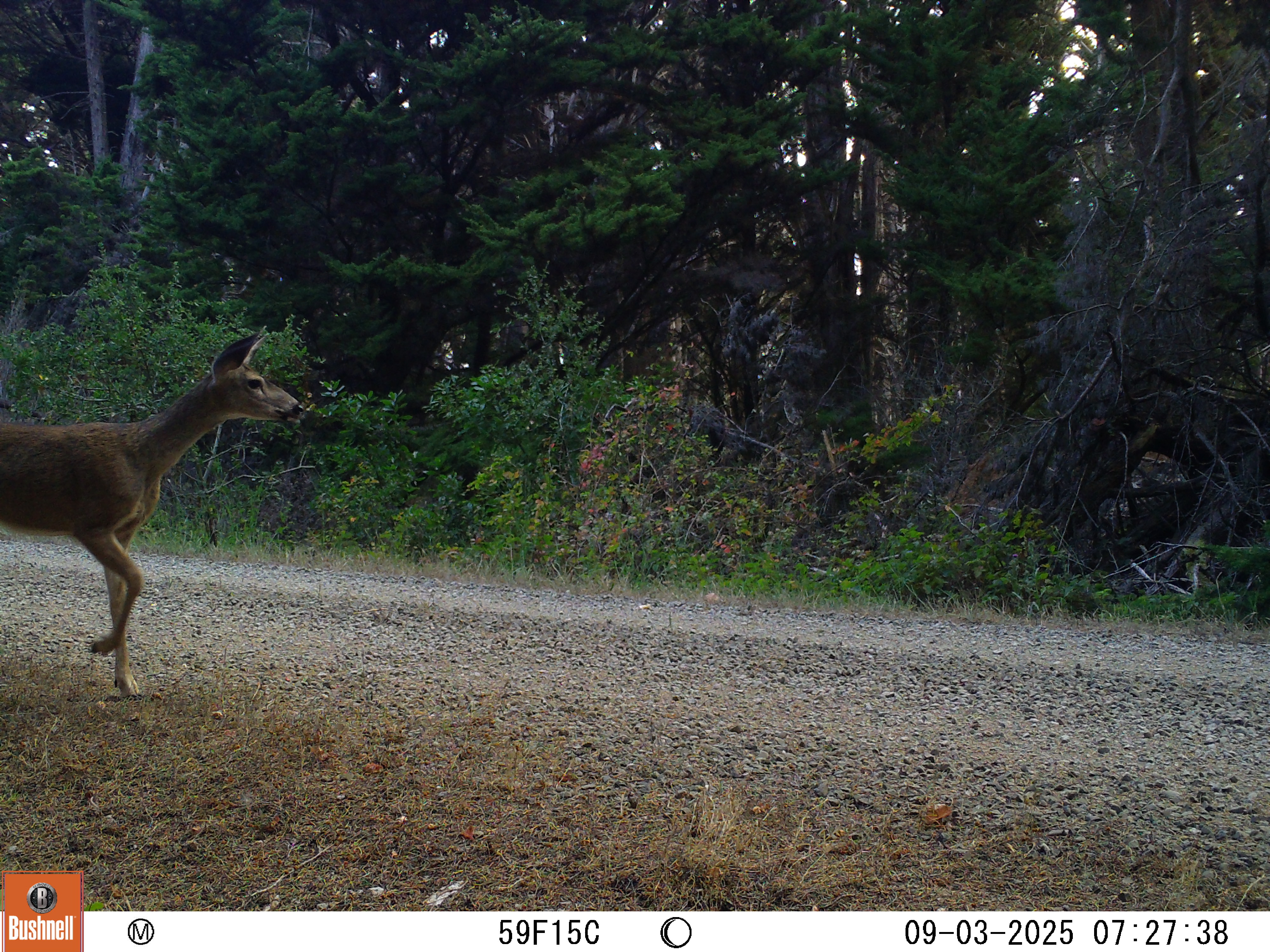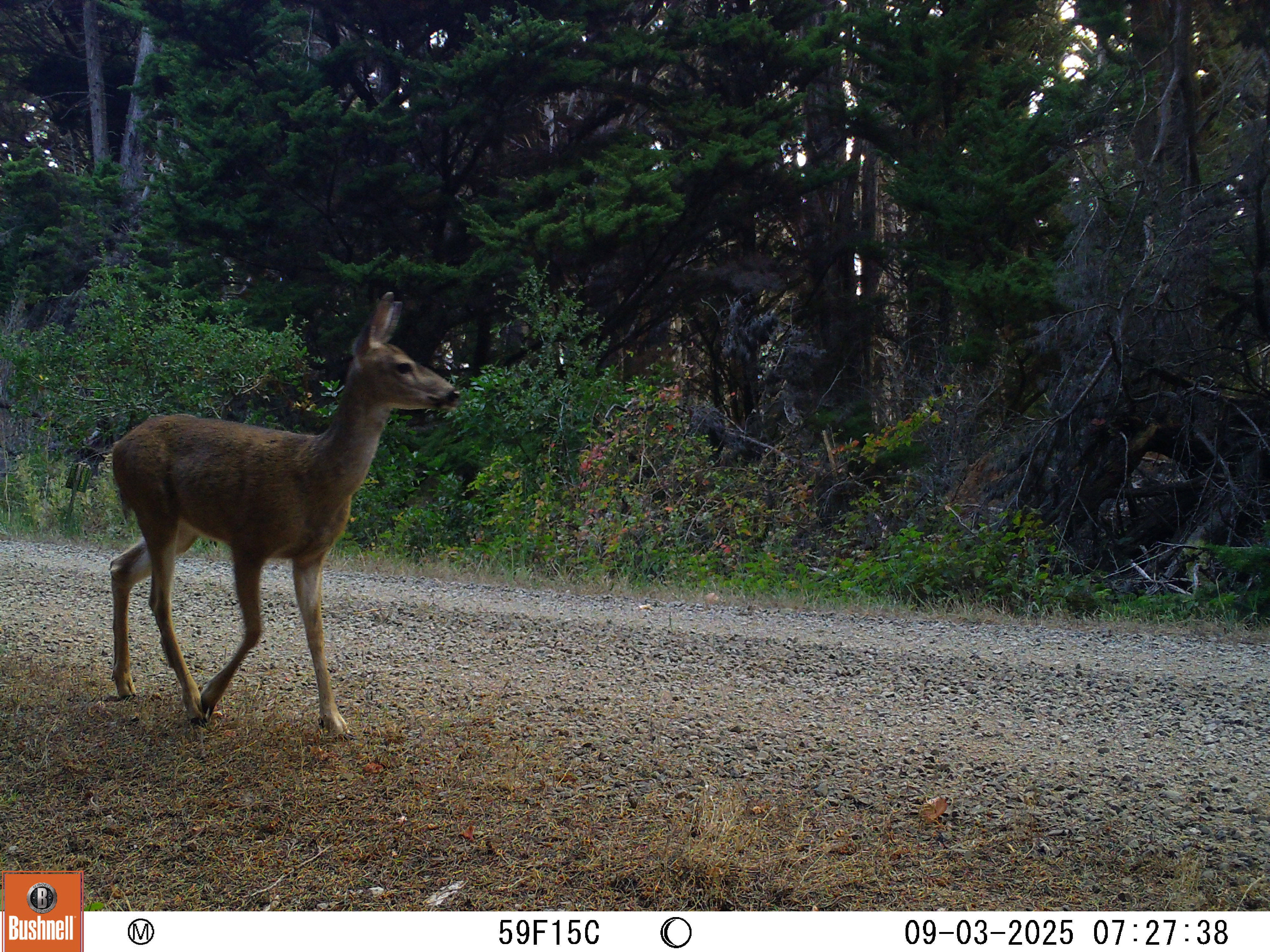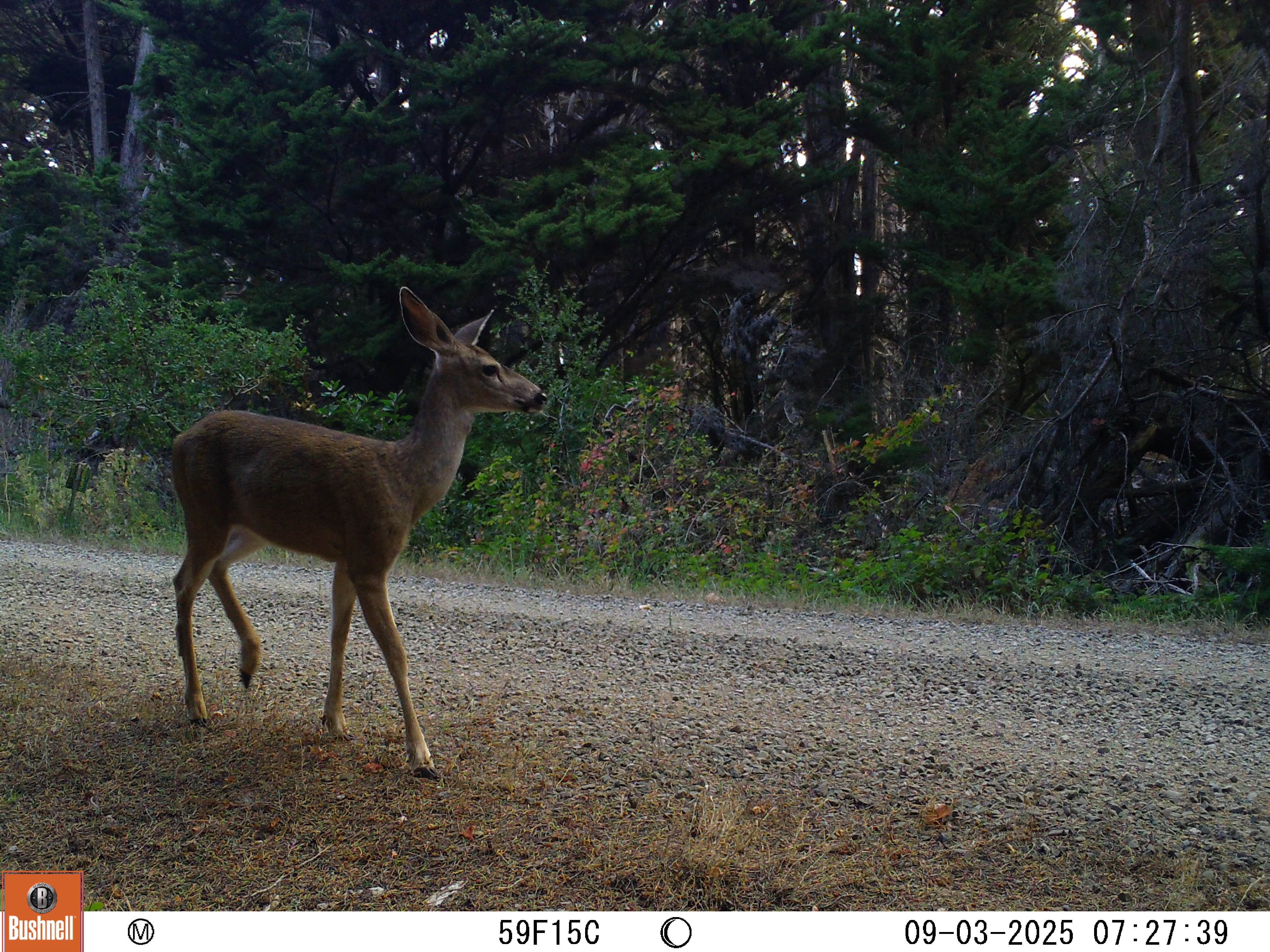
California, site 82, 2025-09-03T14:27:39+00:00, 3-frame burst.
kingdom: Animalia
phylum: Chordata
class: Mammalia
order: Artiodactyla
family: Cervidae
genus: Odocoileus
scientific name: Odocoileus hemionus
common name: mule deer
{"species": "mule deer (Odocoileus hemionus)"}